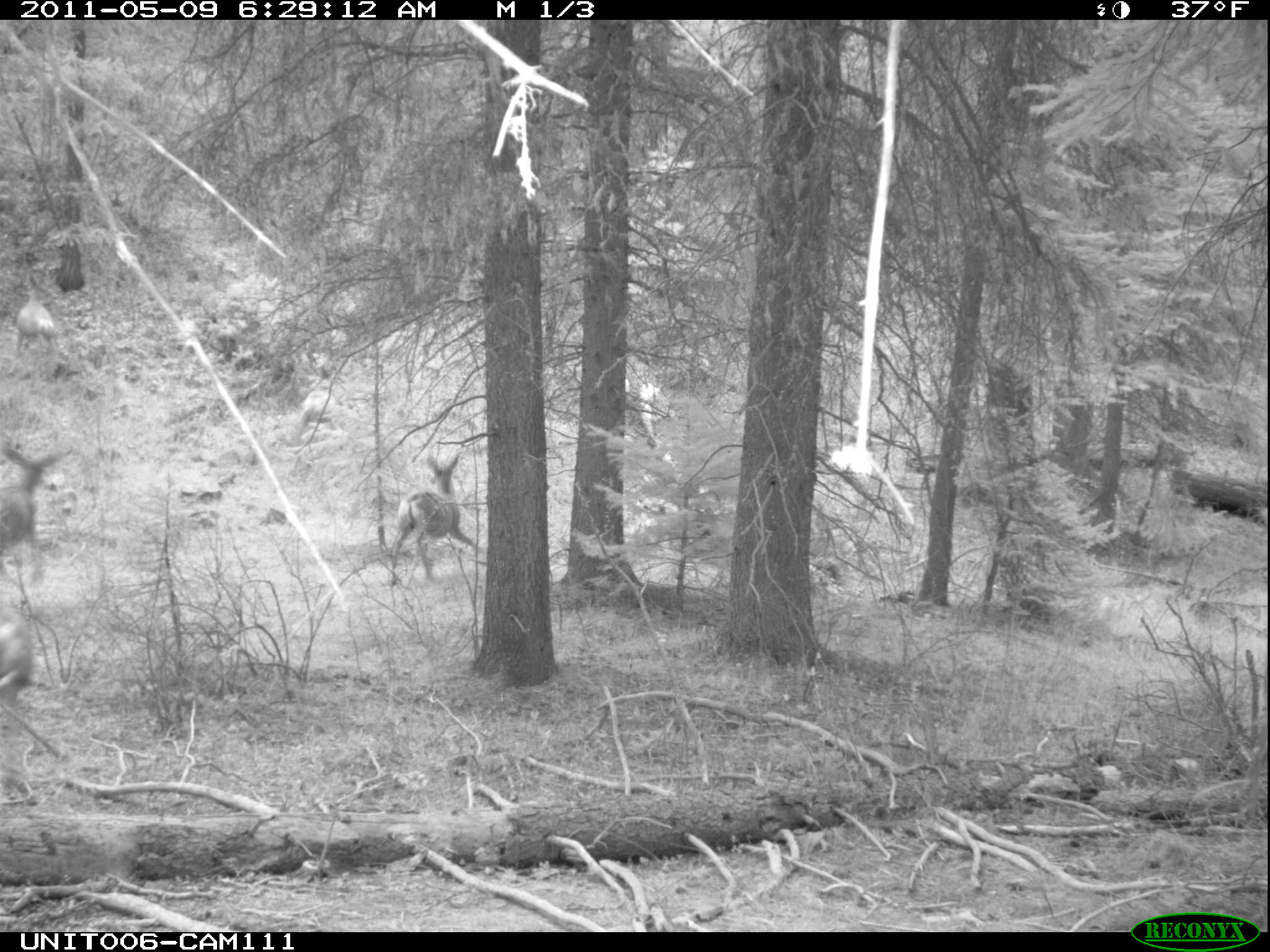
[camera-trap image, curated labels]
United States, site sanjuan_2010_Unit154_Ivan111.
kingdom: Animalia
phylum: Chordata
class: Mammalia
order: Artiodactyla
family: Cervidae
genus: Odocoileus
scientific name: Odocoileus hemionus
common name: mule deer